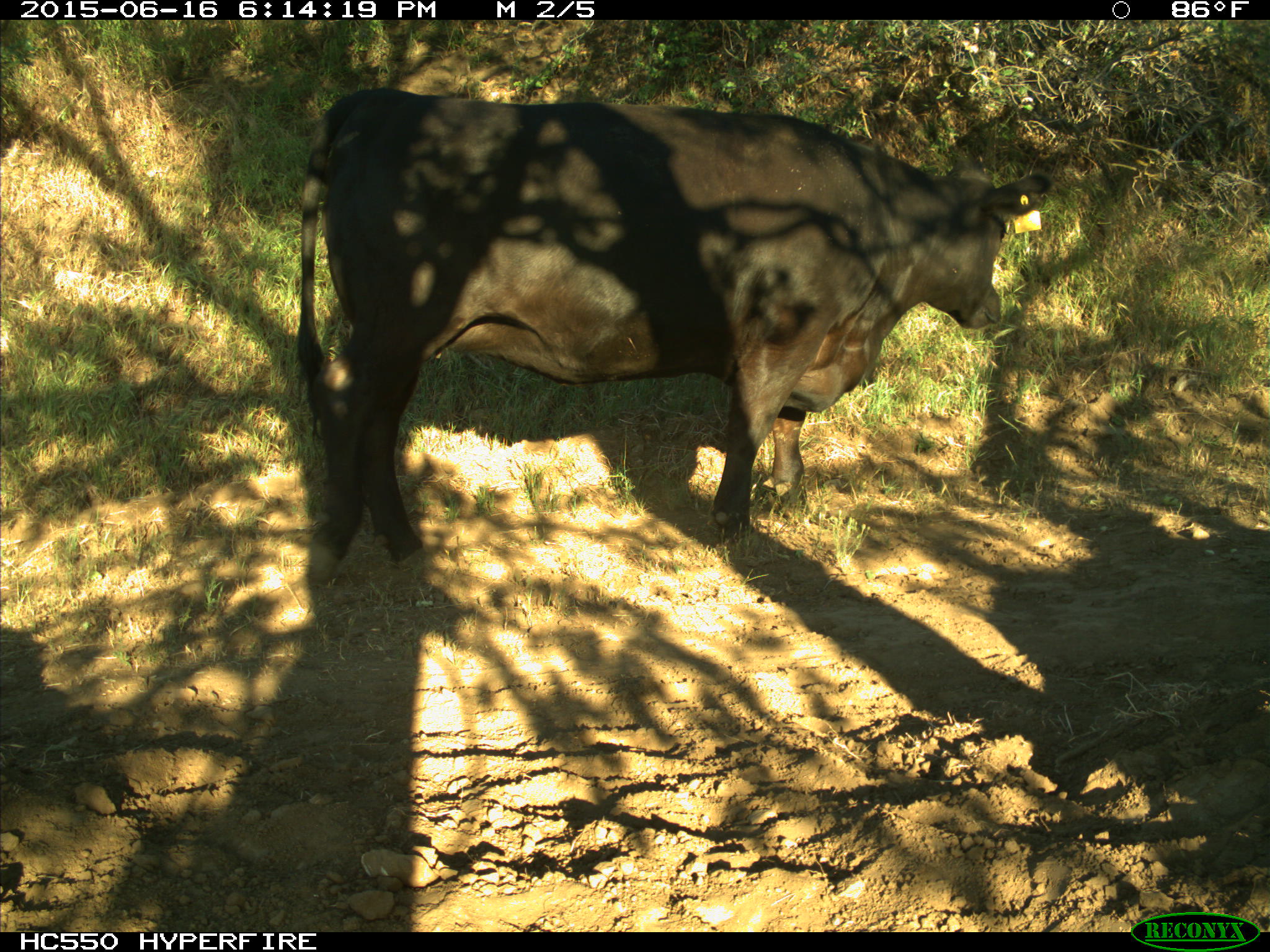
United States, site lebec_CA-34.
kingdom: Animalia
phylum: Chordata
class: Mammalia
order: Artiodactyla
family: Bovidae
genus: Bos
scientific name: Bos taurus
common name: domestic cow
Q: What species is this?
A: Bos taurus (domestic cow).